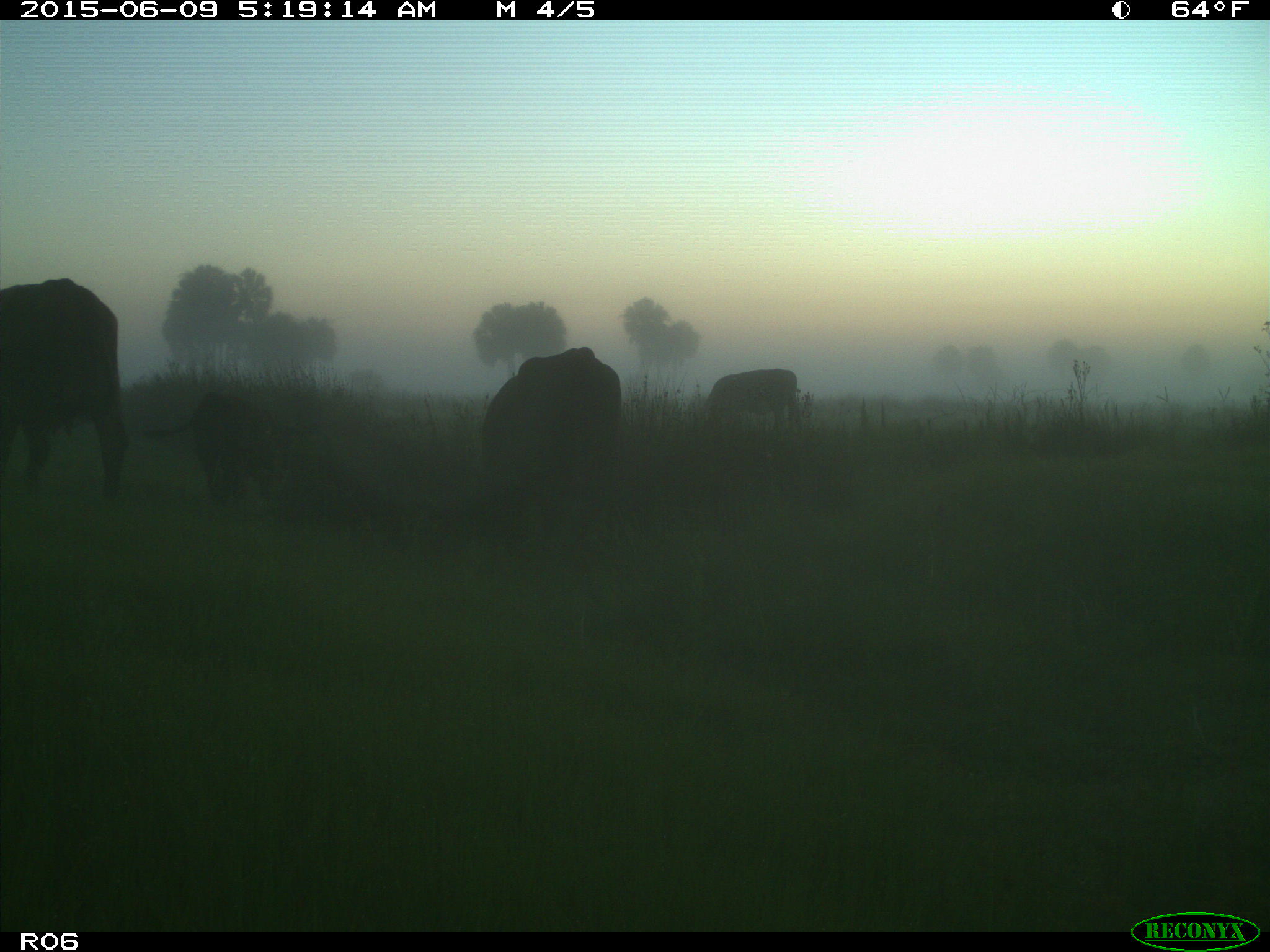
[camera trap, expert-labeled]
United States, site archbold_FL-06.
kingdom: Animalia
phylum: Chordata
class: Mammalia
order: Artiodactyla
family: Bovidae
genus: Bos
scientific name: Bos taurus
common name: domestic cow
Bos taurus (domestic cow).